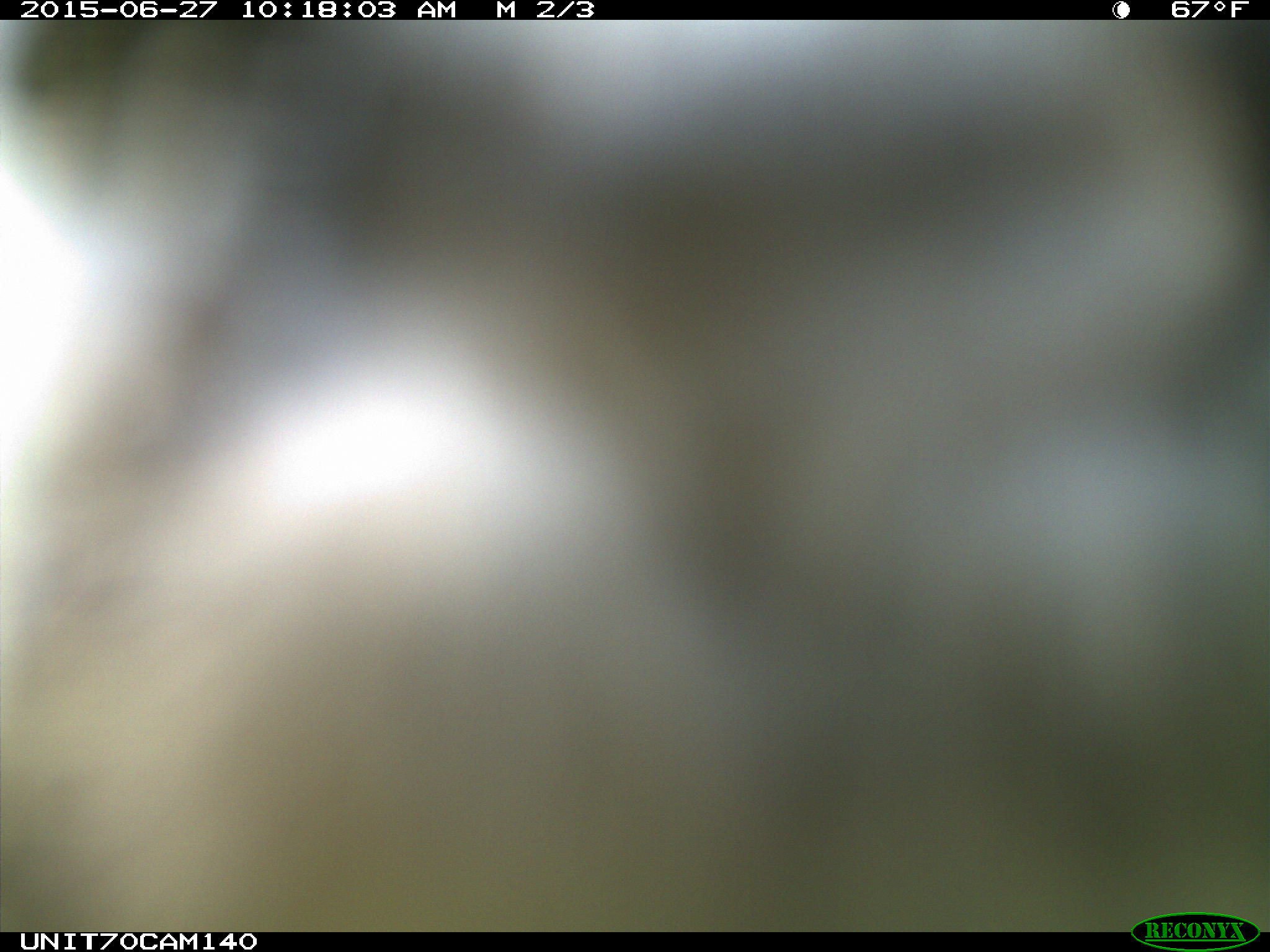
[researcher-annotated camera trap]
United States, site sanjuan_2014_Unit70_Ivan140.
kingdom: Animalia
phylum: Chordata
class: Aves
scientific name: Aves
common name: birds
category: unidentified bird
Unidentified bird (birds) (Aves).